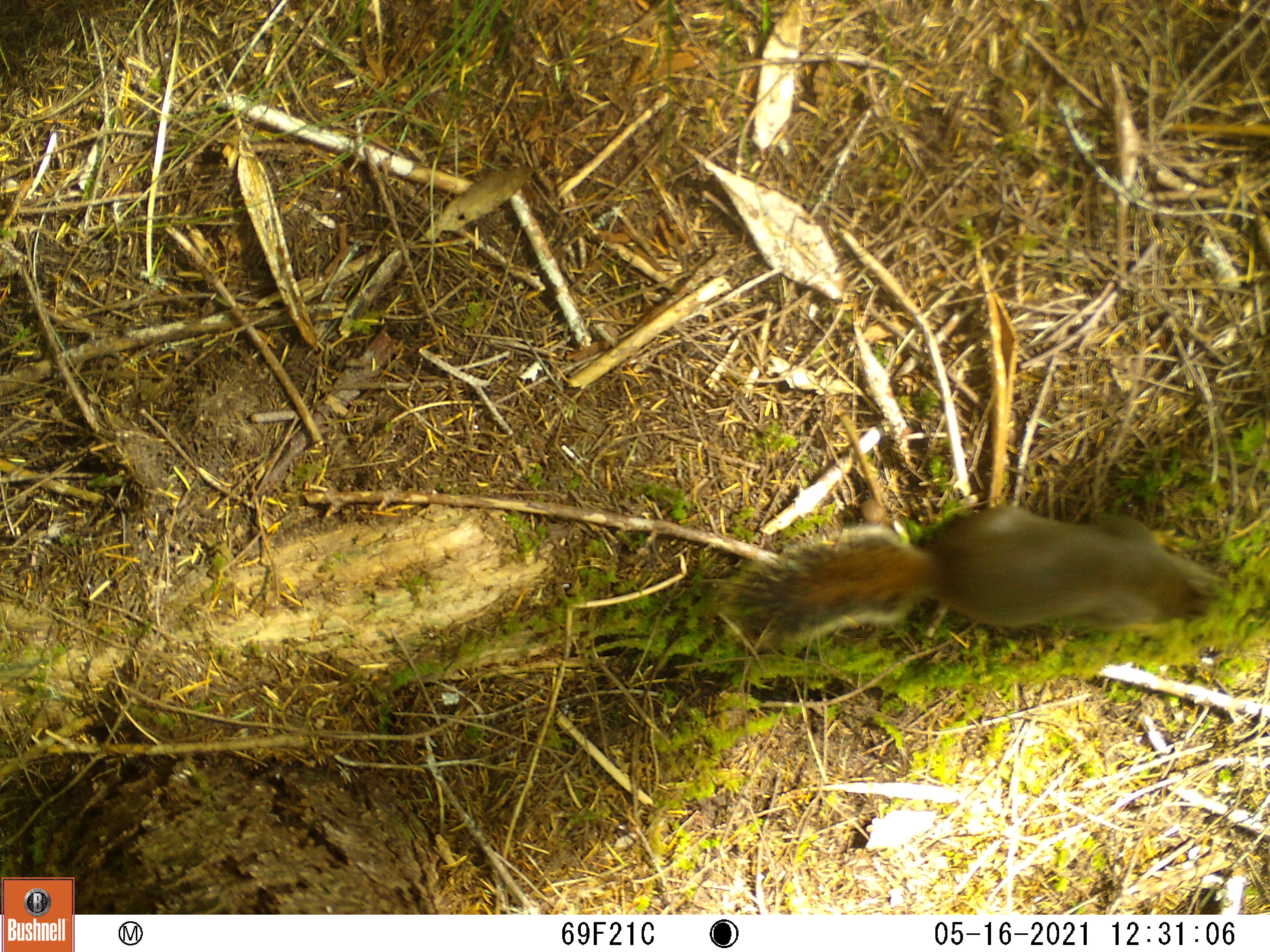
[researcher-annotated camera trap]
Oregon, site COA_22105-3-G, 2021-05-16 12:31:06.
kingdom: Animalia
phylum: Chordata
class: Mammalia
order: Rodentia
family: Sciuridae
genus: Tamiasciurus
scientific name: Tamiasciurus douglasii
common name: douglas squirrel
Douglas squirrel (Tamiasciurus douglasii).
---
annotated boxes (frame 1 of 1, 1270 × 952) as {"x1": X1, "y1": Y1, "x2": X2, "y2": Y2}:
douglas squirrel: {"x1": 688, "y1": 495, "x2": 1246, "y2": 698}